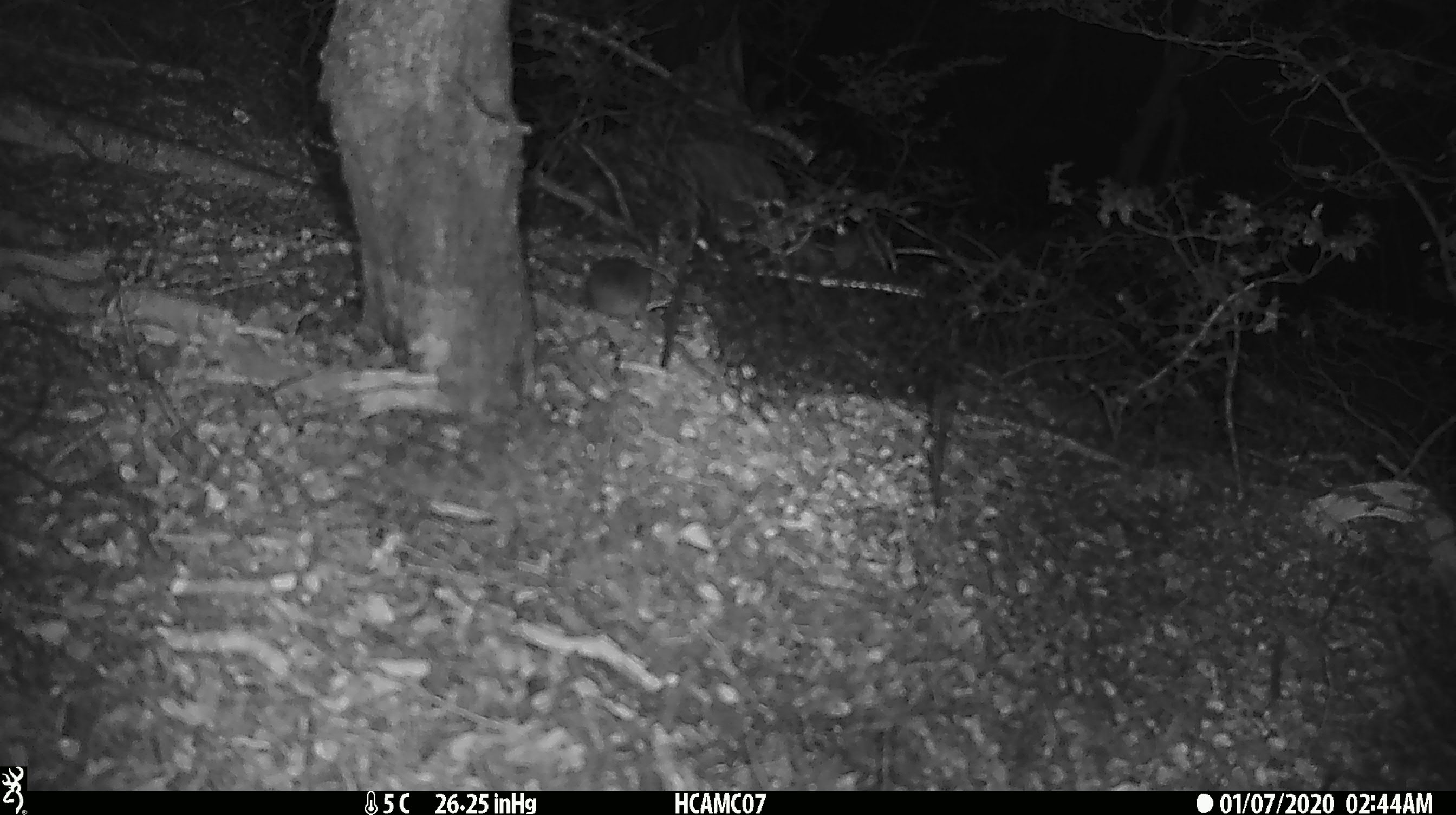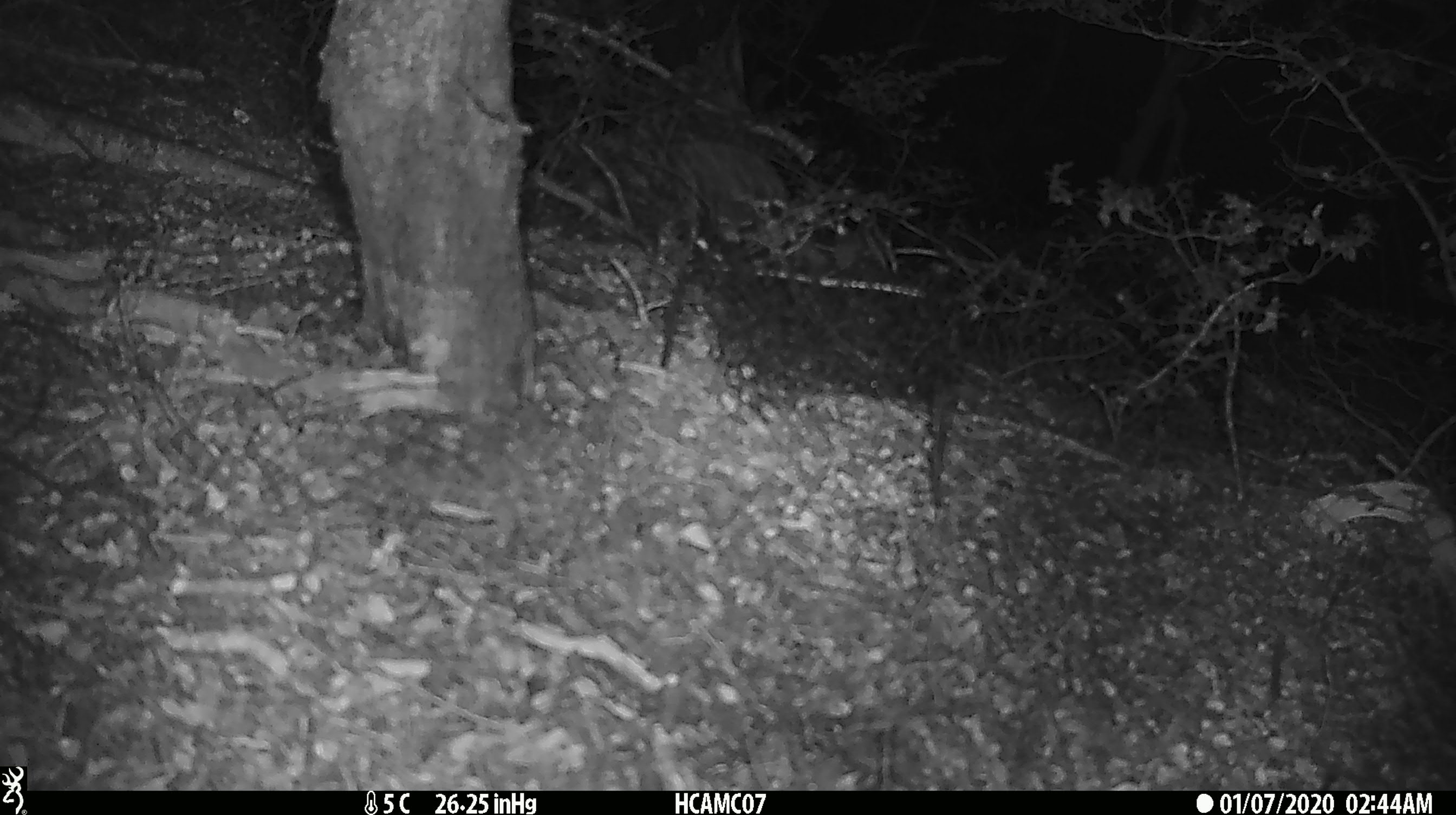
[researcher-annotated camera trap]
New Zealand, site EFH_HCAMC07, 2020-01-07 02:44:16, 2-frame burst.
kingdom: Animalia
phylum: Chordata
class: Mammalia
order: Rodentia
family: Muridae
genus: Mus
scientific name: Mus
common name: mouse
Mouse (Mus).